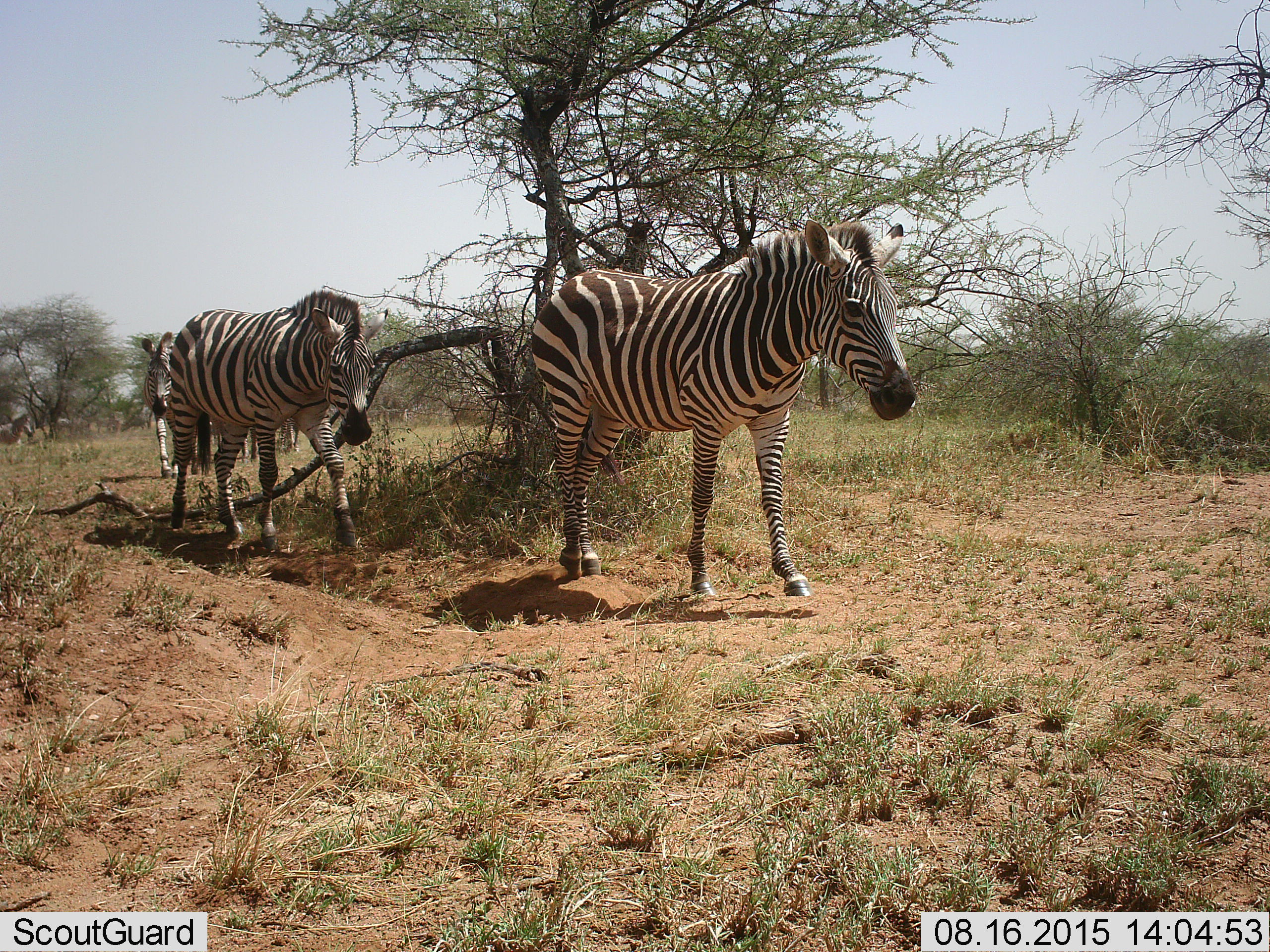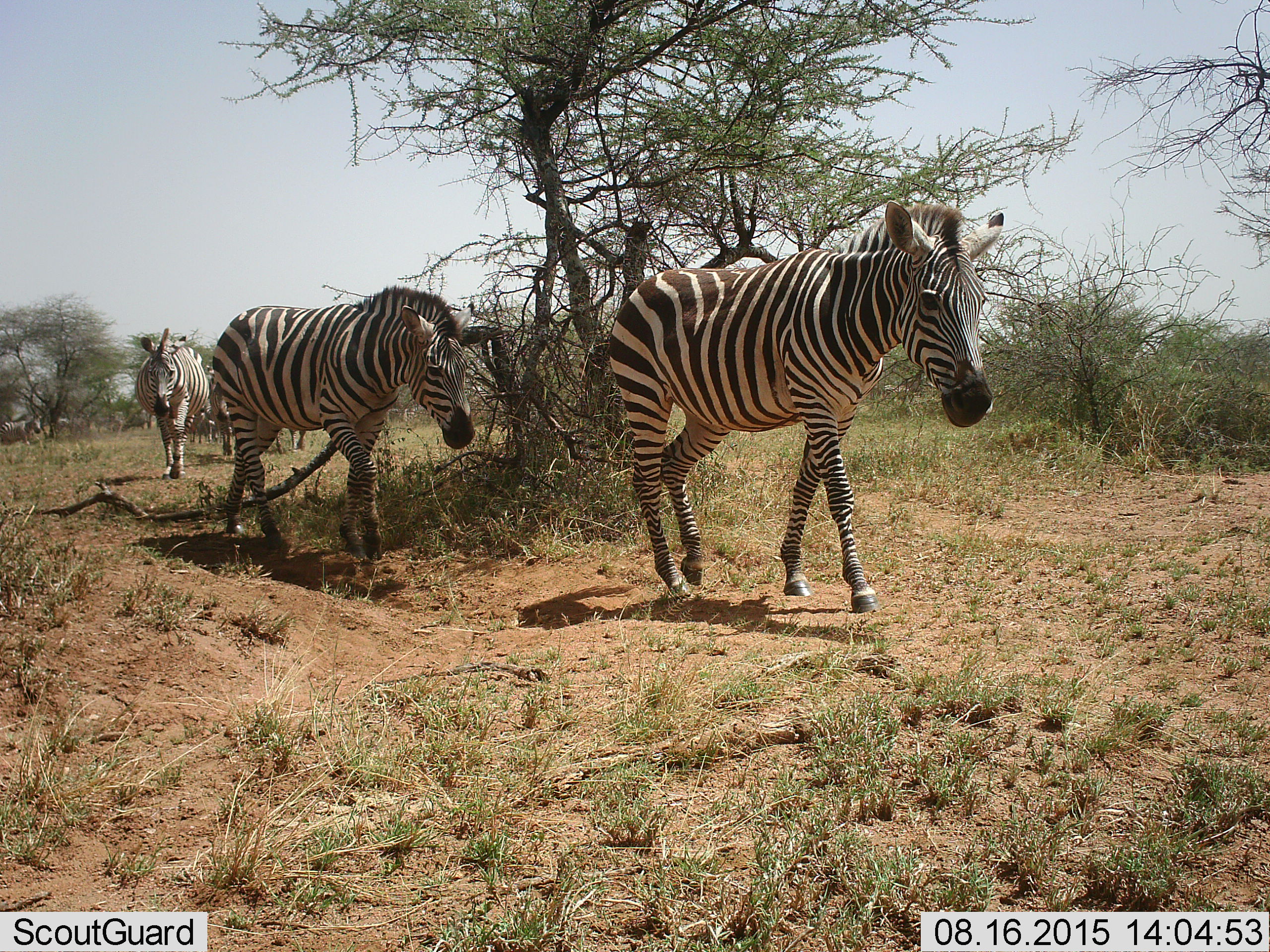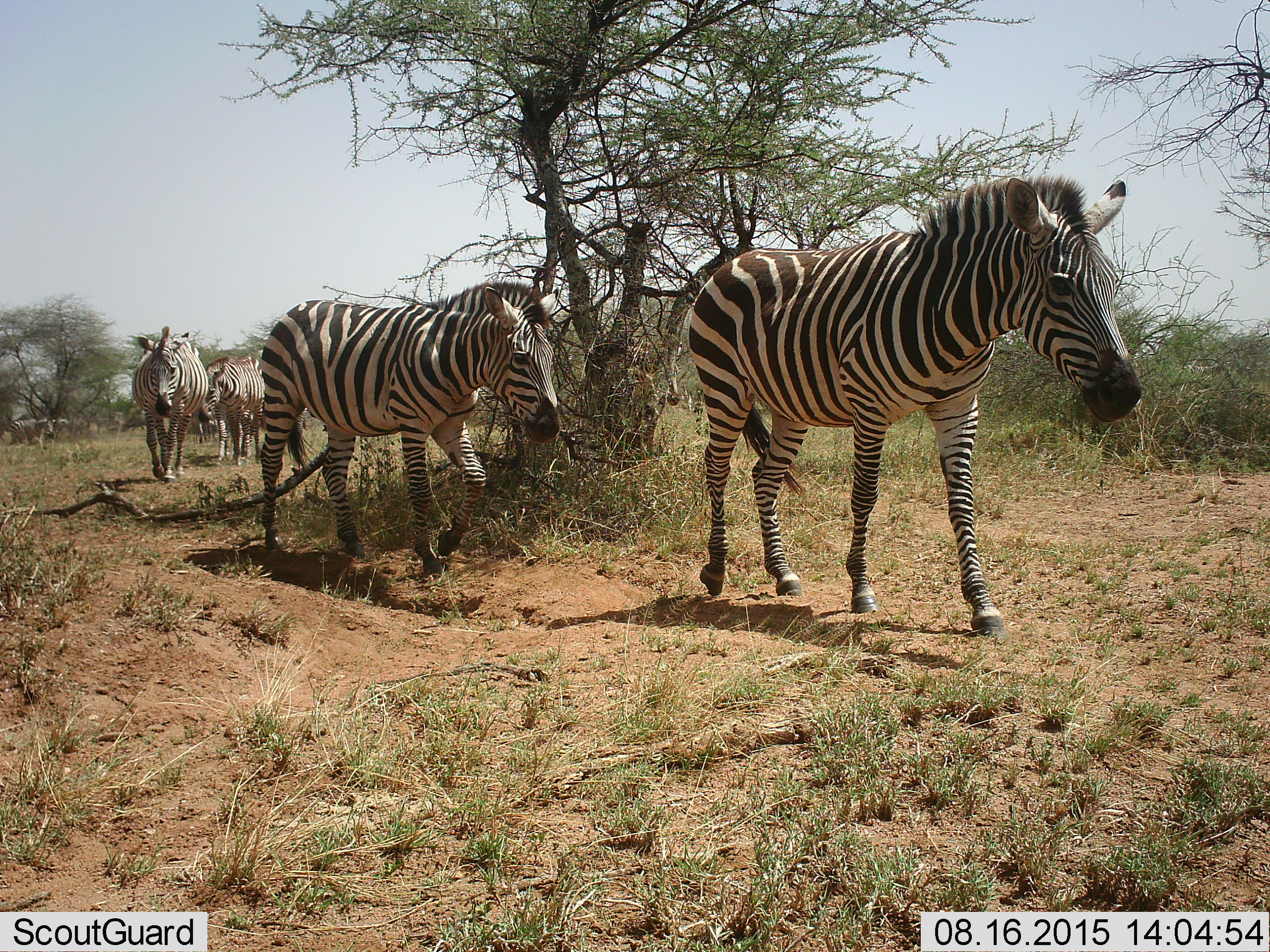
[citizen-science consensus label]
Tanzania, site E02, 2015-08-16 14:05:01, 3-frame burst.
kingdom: Animalia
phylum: Chordata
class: Mammalia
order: Perissodactyla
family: Equidae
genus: Equus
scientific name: Equus quagga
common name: plains zebra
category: zebra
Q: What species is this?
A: Zebra (plains zebra) (Equus quagga).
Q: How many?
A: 6.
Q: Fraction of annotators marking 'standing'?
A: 16%.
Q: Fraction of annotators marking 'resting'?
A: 0%.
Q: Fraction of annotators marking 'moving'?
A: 95%.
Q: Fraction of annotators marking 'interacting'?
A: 0%.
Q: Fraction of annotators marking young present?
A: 11%.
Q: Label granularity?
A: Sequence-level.